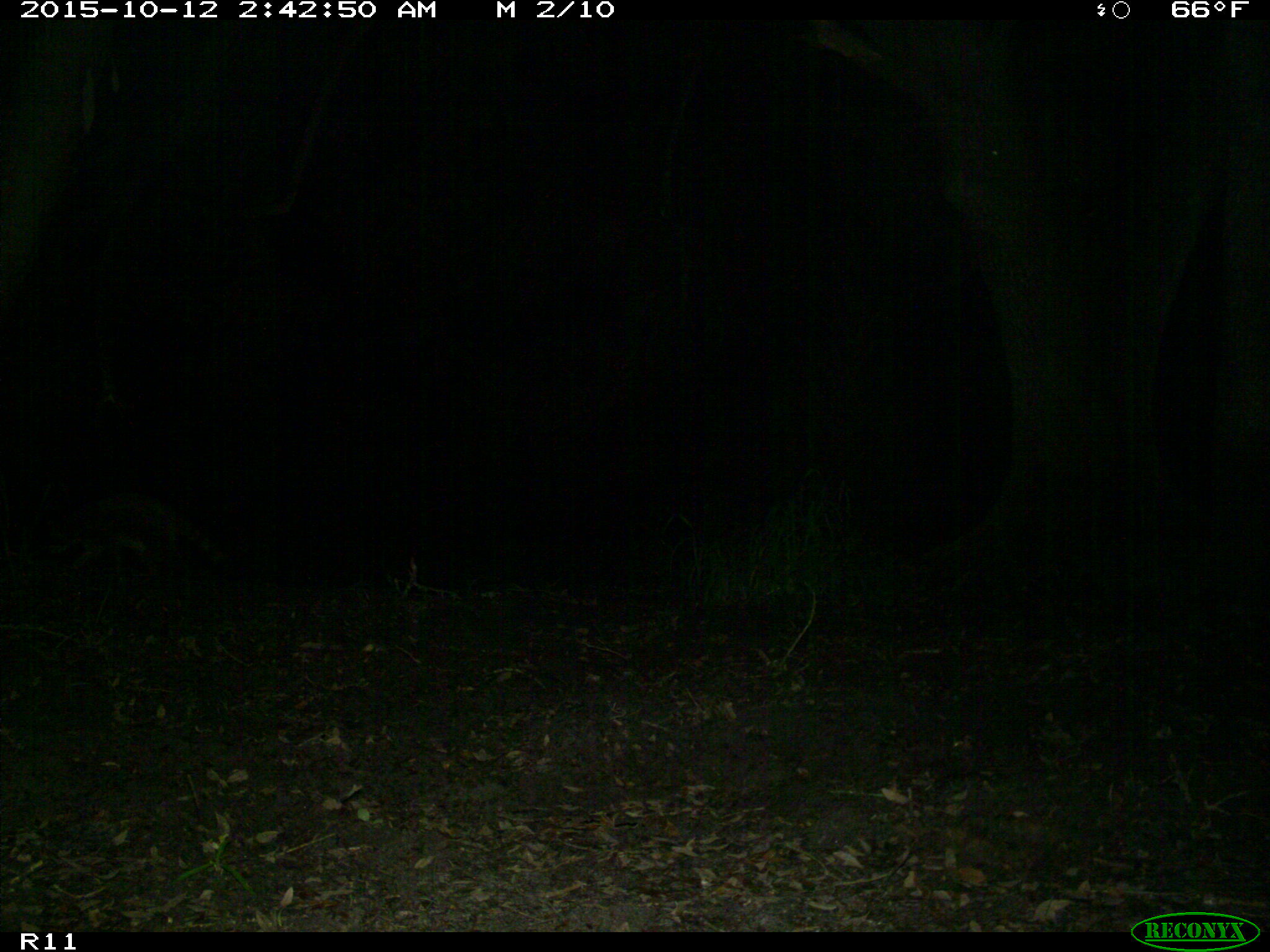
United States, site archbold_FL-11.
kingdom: Animalia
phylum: Chordata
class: Mammalia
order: Carnivora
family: Procyonidae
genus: Procyon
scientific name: Procyon lotor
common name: common raccoon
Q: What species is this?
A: Procyon lotor (common raccoon).